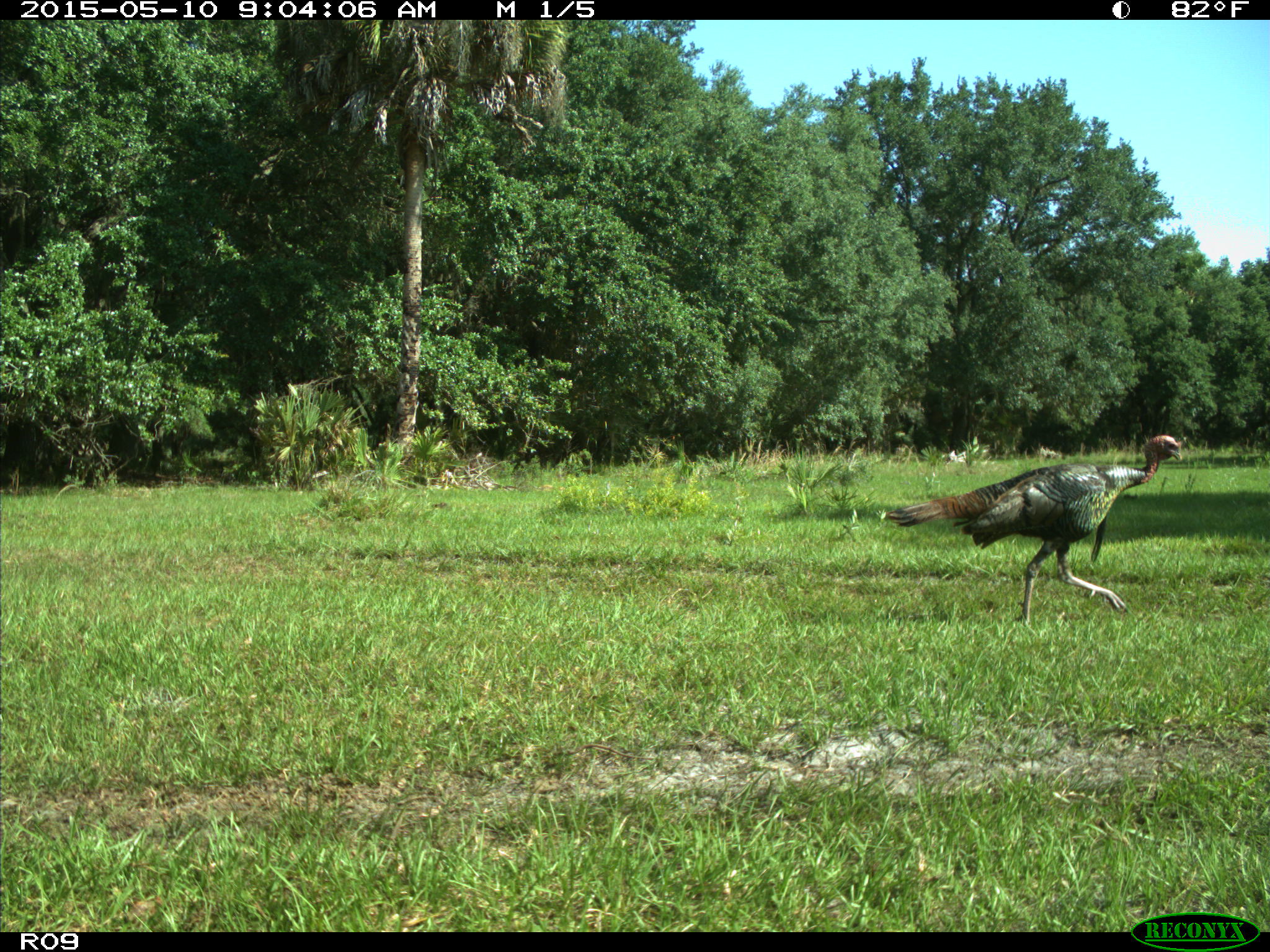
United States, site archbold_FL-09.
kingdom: Animalia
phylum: Chordata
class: Aves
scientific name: Aves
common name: birds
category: unidentified bird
Unidentified bird (birds) (Aves).